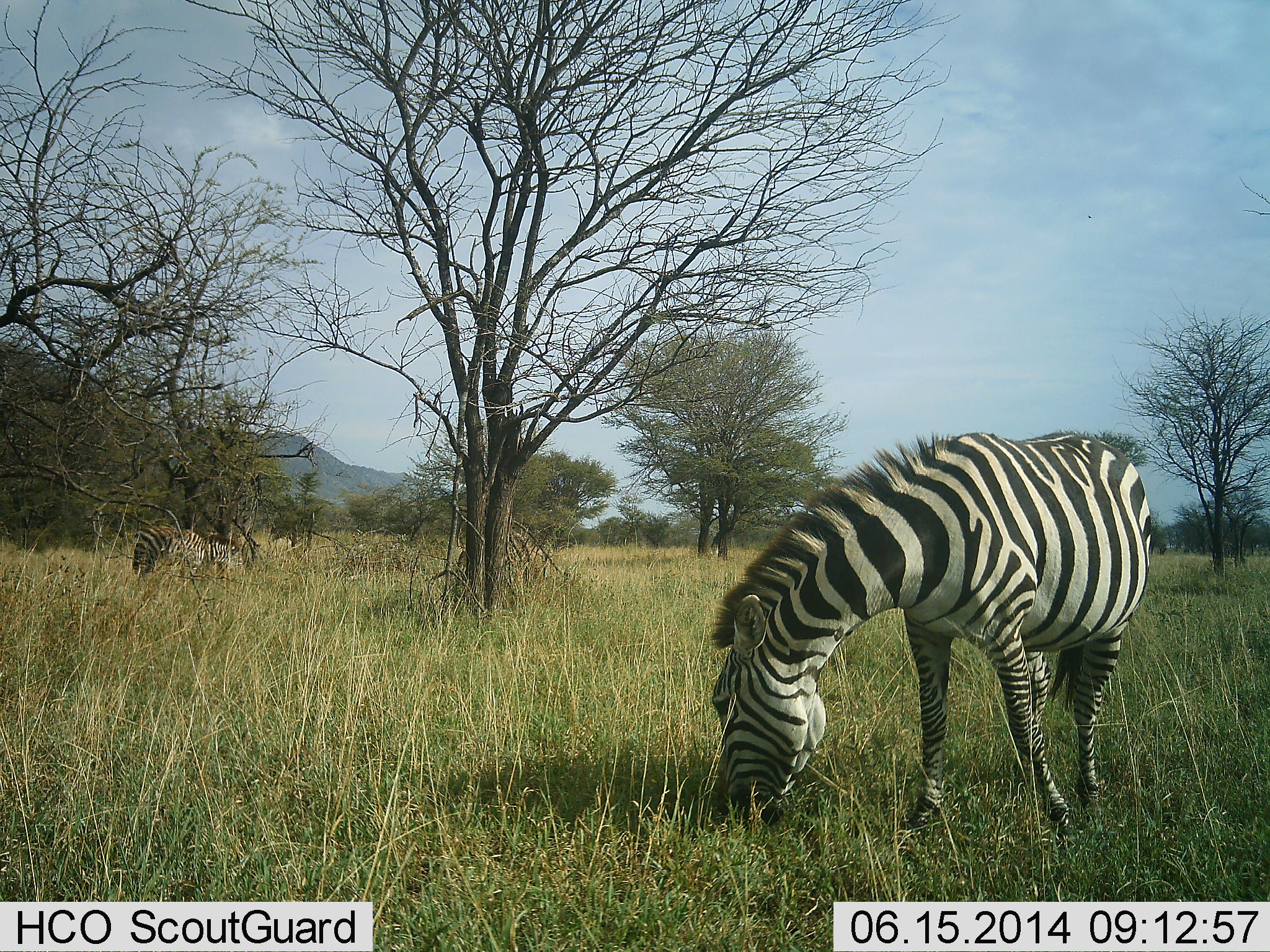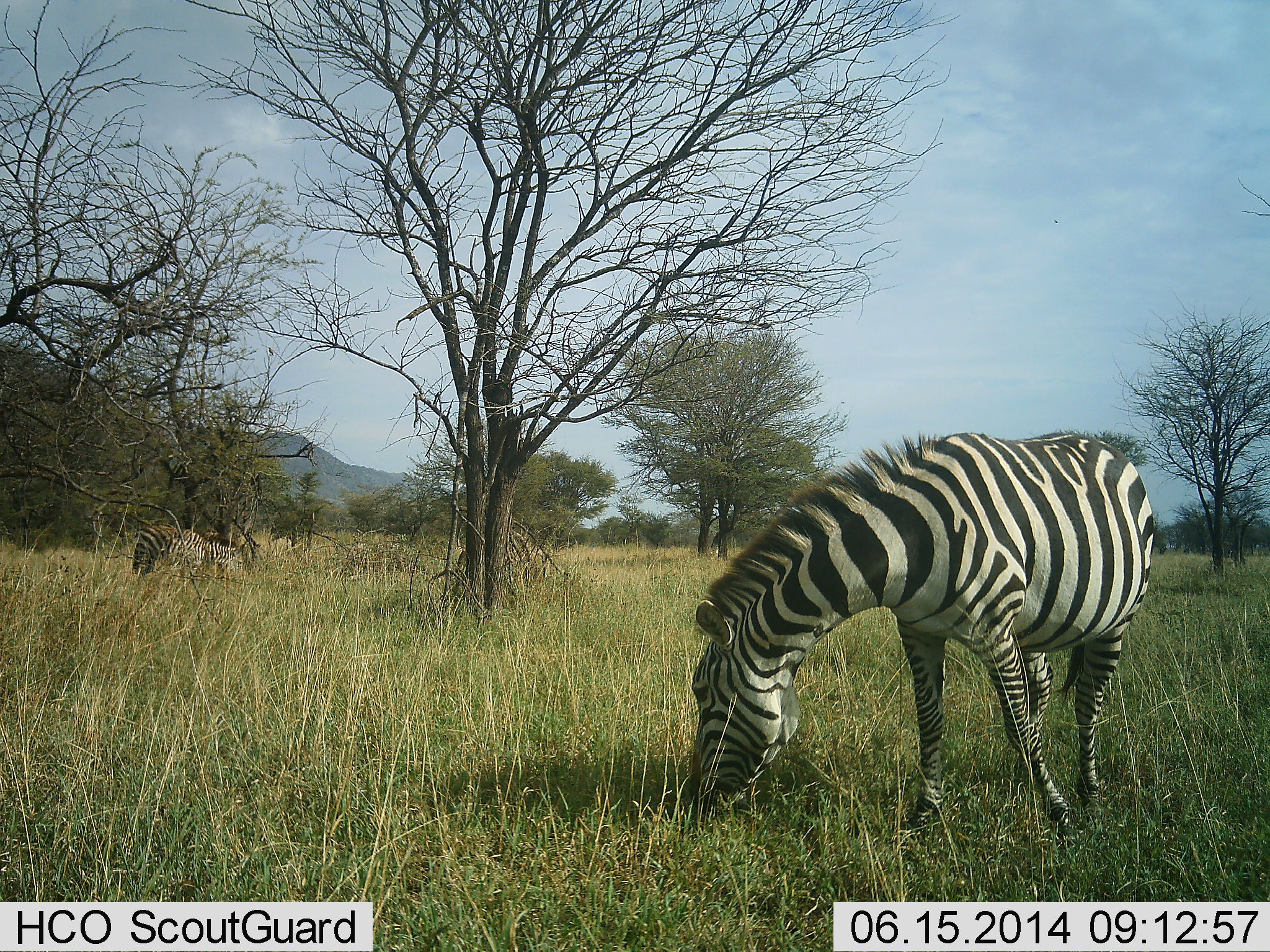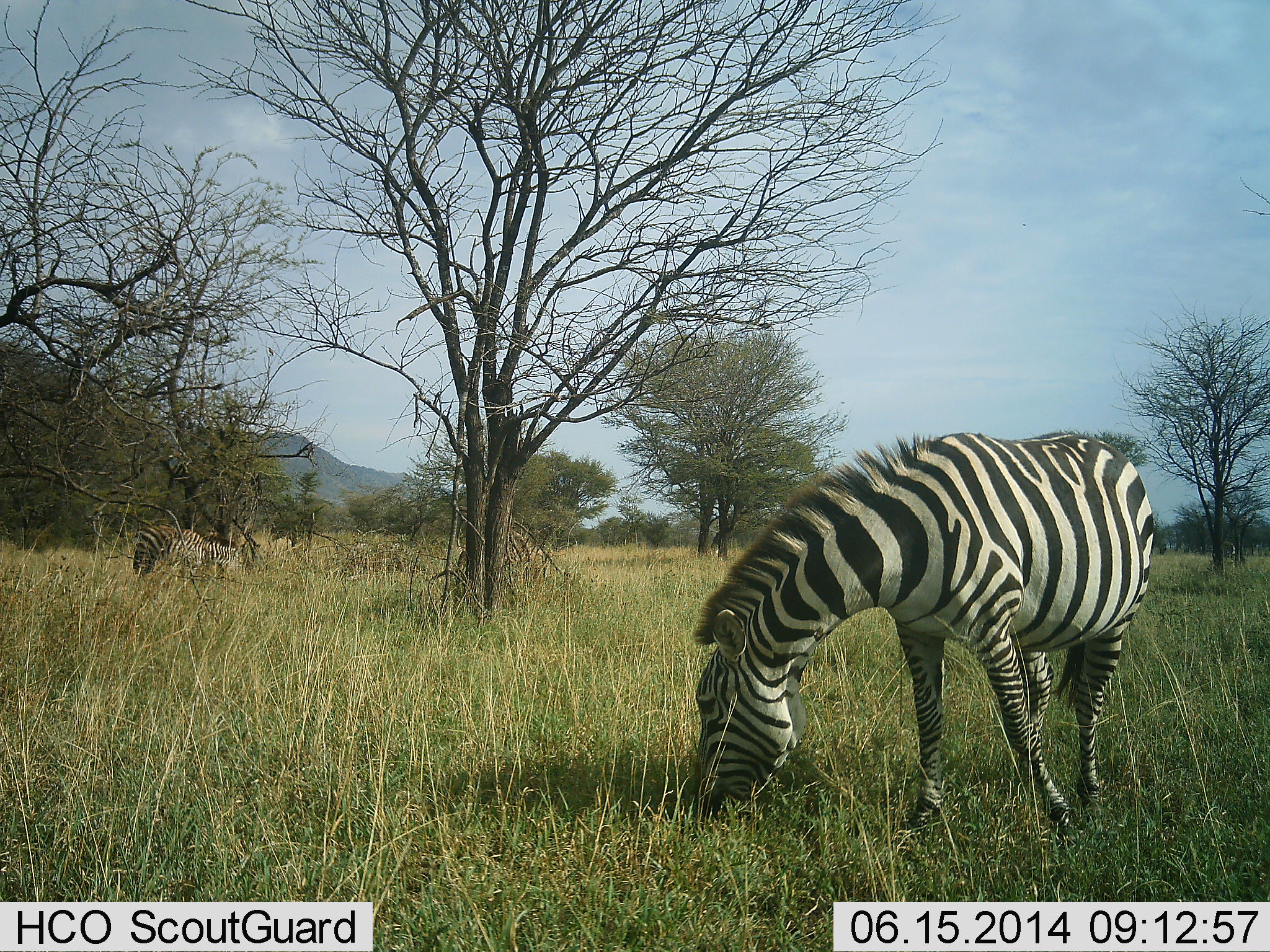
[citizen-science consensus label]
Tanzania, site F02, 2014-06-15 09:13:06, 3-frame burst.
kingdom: Animalia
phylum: Chordata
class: Mammalia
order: Perissodactyla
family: Equidae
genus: Equus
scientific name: Equus quagga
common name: plains zebra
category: zebra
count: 2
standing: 20%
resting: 0%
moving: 0%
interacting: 0%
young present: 0%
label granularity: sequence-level